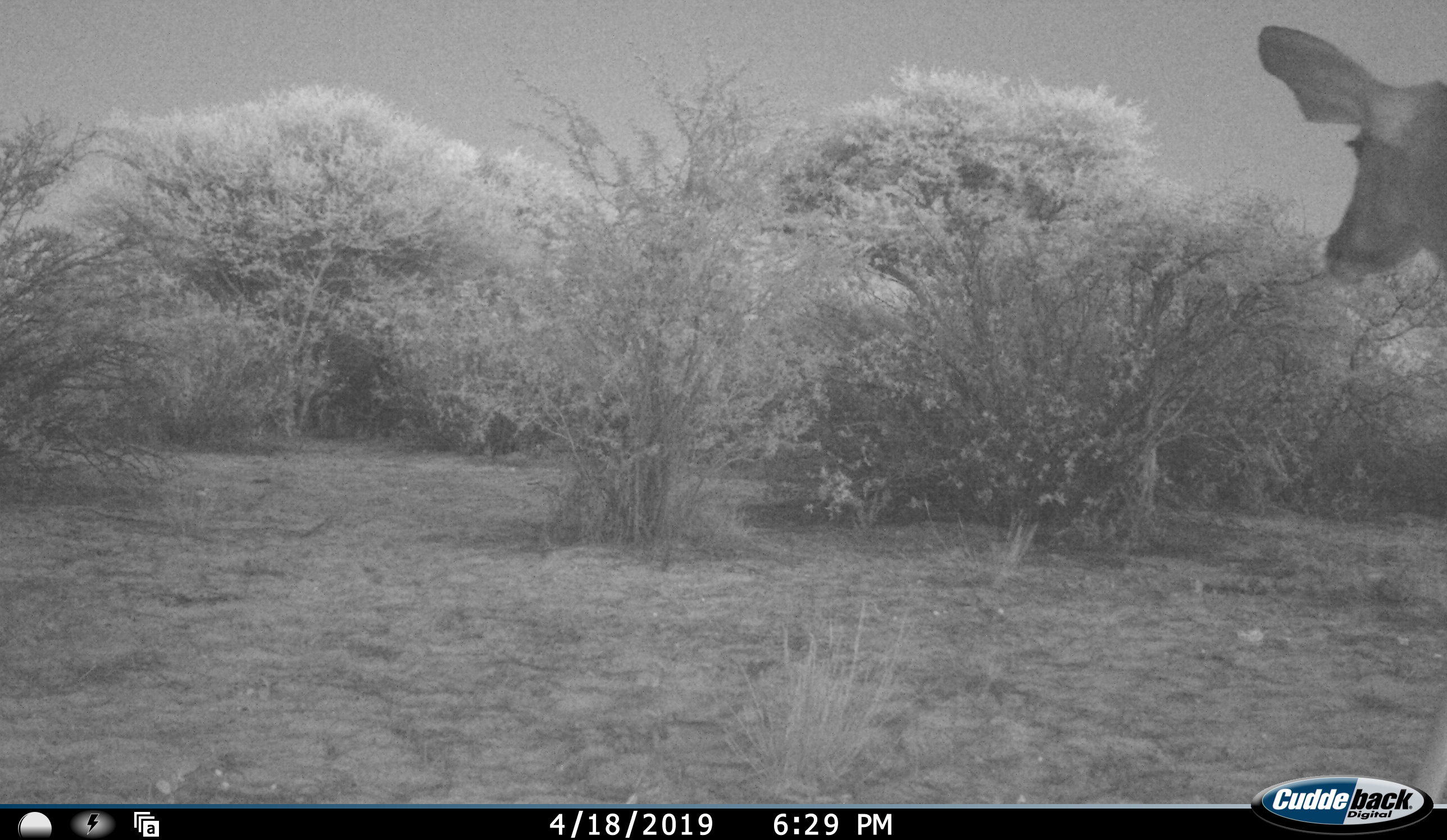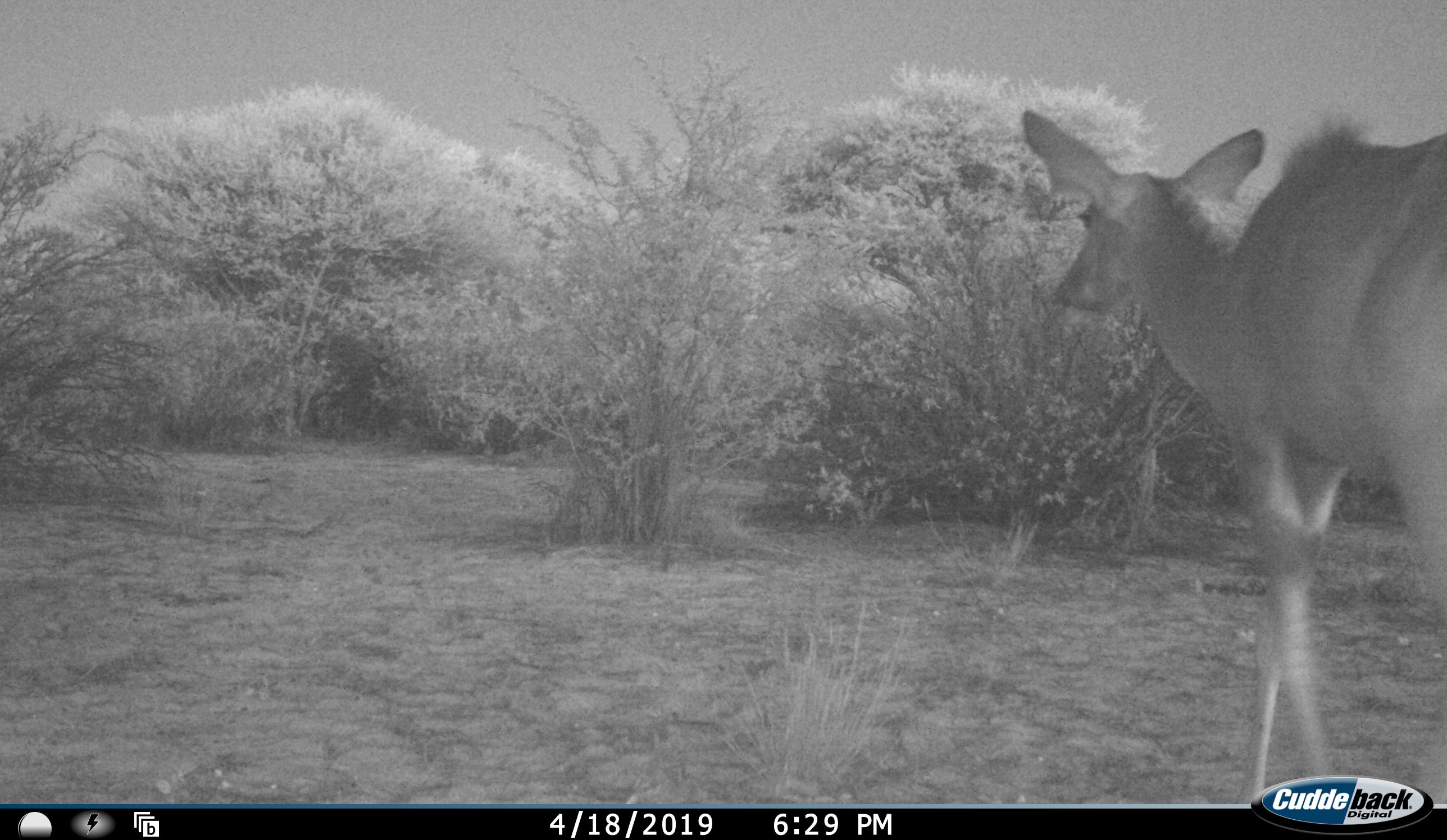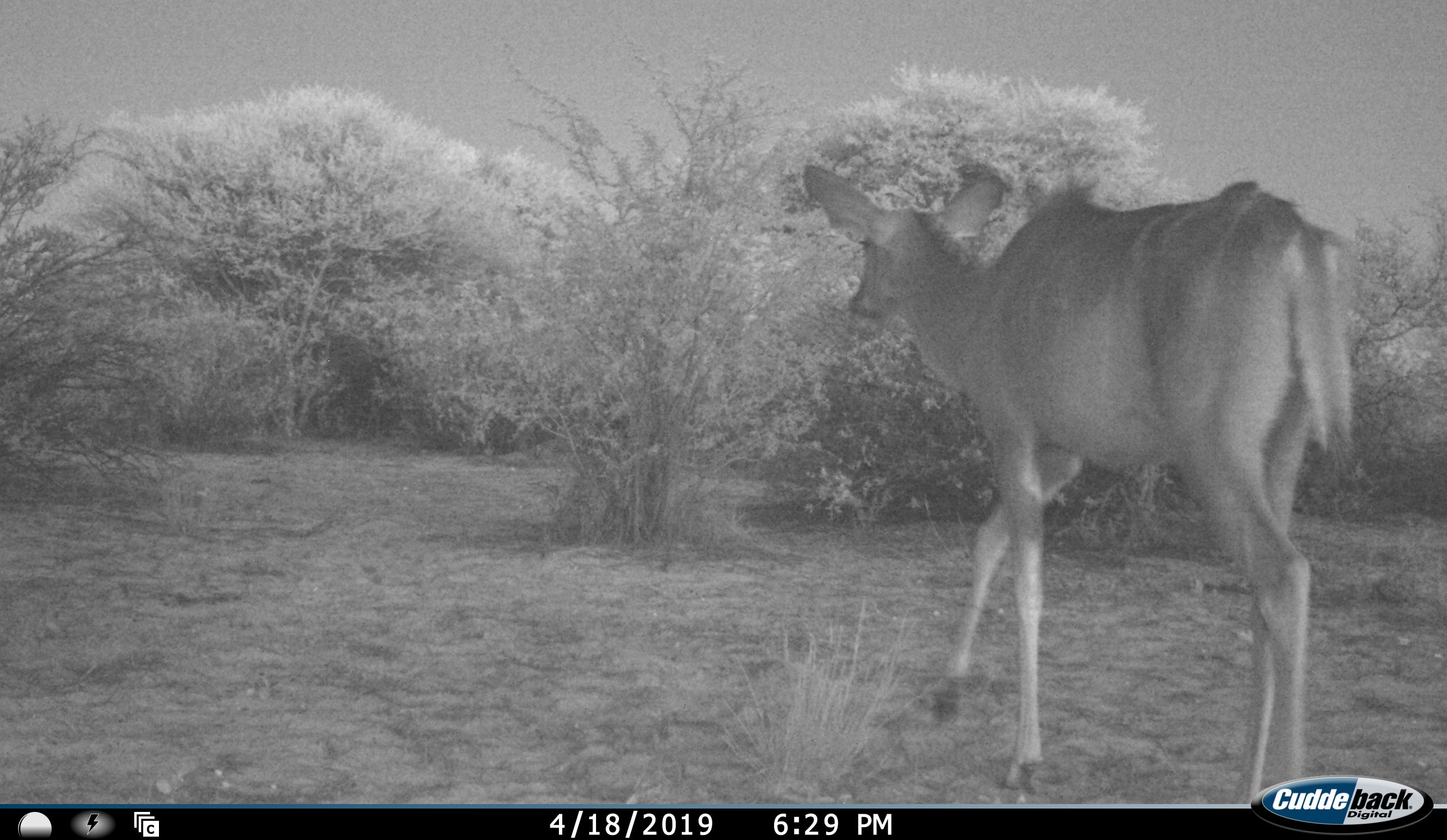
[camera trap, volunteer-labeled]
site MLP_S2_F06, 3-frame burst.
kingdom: Animalia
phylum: Chordata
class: Mammalia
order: Artiodactyla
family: Bovidae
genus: Tragelaphus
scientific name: Tragelaphus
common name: kudu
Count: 1.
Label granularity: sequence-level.